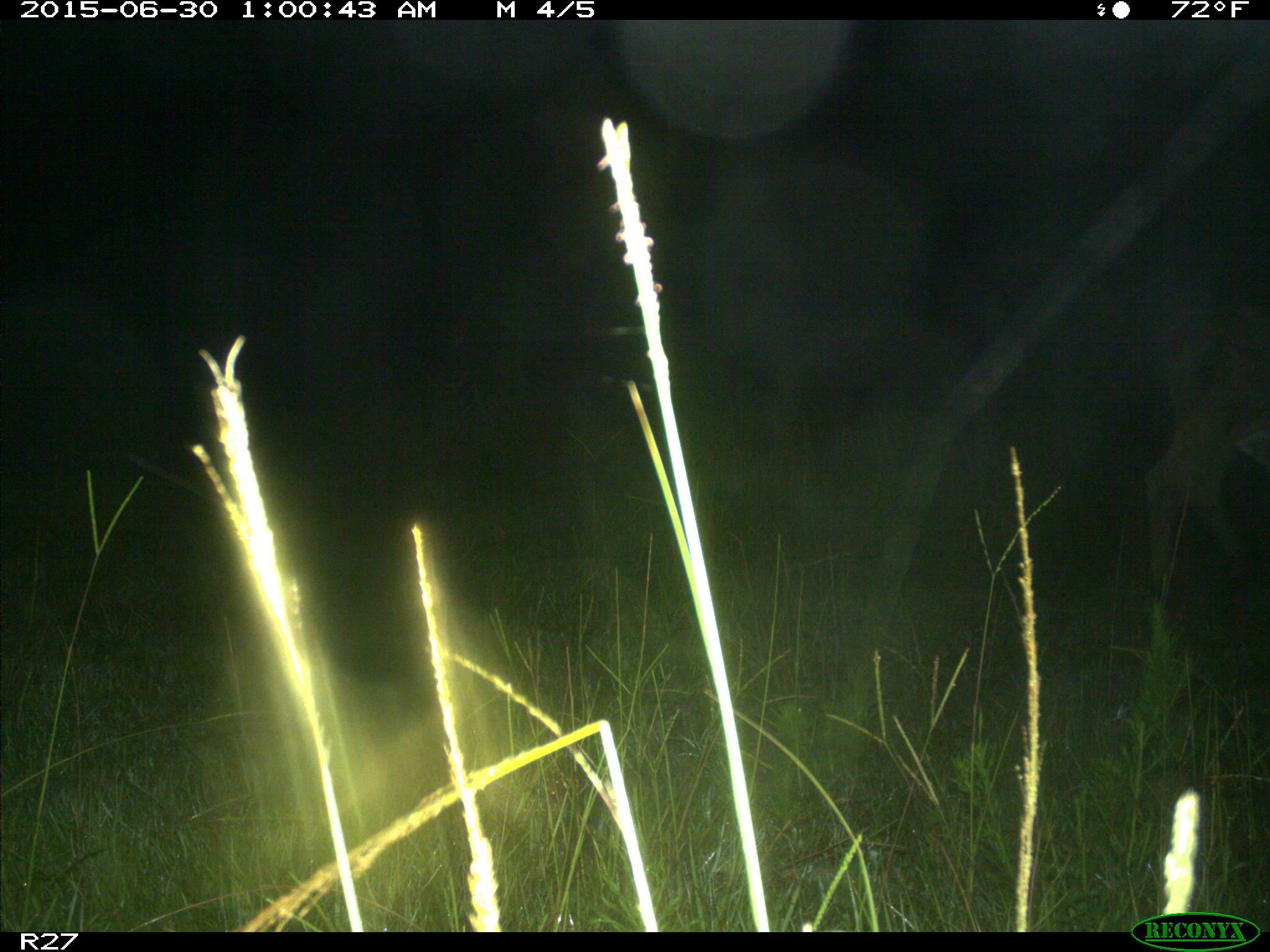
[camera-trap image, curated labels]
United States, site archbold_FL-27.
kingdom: Animalia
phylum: Chordata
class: Mammalia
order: Artiodactyla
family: Bovidae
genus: Bos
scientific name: Bos taurus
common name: domestic cow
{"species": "Bos taurus (domestic cow)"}